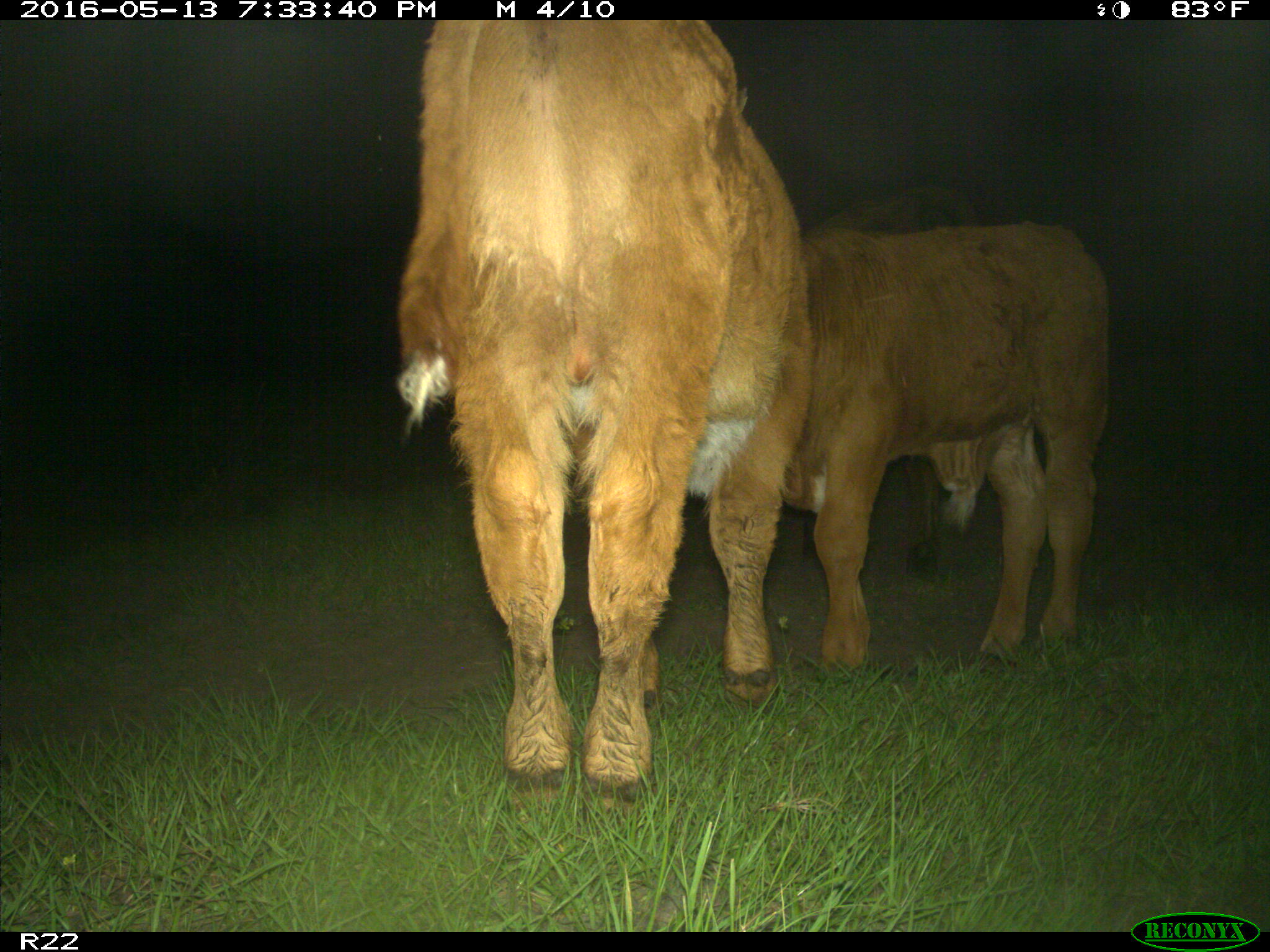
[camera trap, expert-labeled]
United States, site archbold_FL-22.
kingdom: Animalia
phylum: Chordata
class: Mammalia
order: Artiodactyla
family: Bovidae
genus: Bos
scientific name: Bos taurus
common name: domestic cow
Bos taurus (domestic cow).